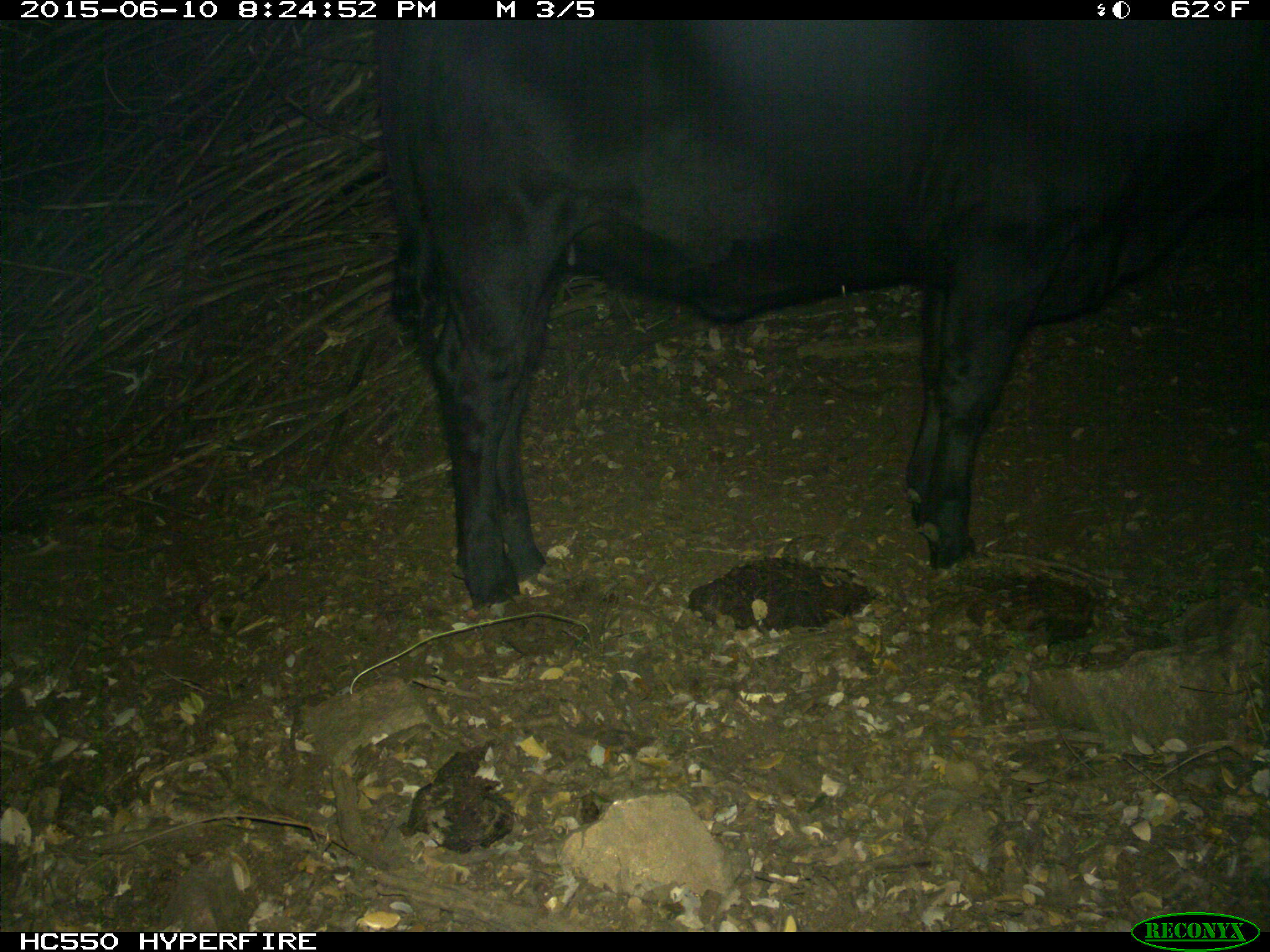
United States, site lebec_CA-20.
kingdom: Animalia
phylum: Chordata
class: Mammalia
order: Artiodactyla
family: Bovidae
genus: Bos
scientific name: Bos taurus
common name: domestic cow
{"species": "Bos taurus (domestic cow)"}